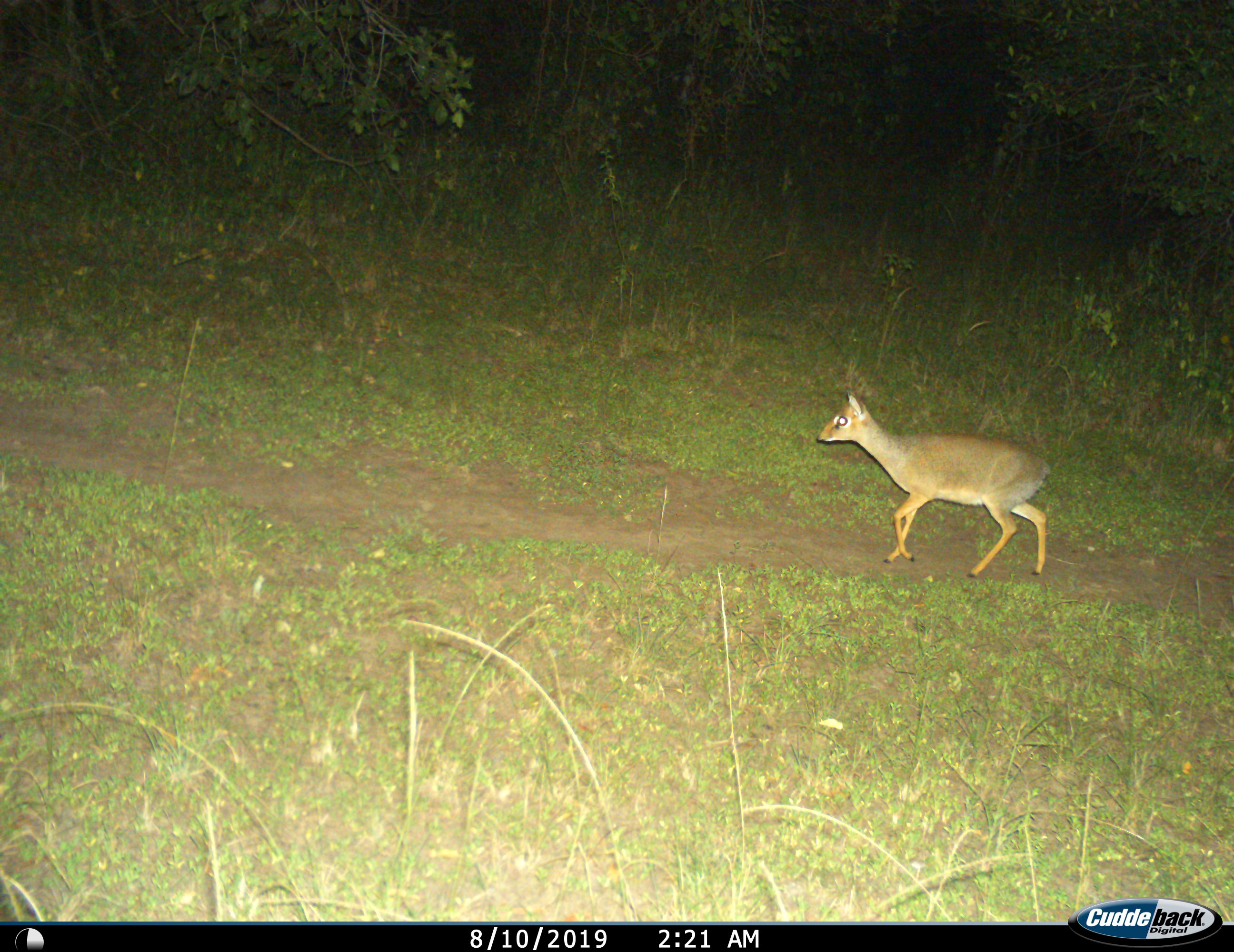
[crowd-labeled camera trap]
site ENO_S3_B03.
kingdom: Animalia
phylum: Chordata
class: Mammalia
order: Artiodactyla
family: Bovidae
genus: Madoqua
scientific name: Madoqua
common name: dik-dik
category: dikdik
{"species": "dikdik (dik-dik) (Madoqua)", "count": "1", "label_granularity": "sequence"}